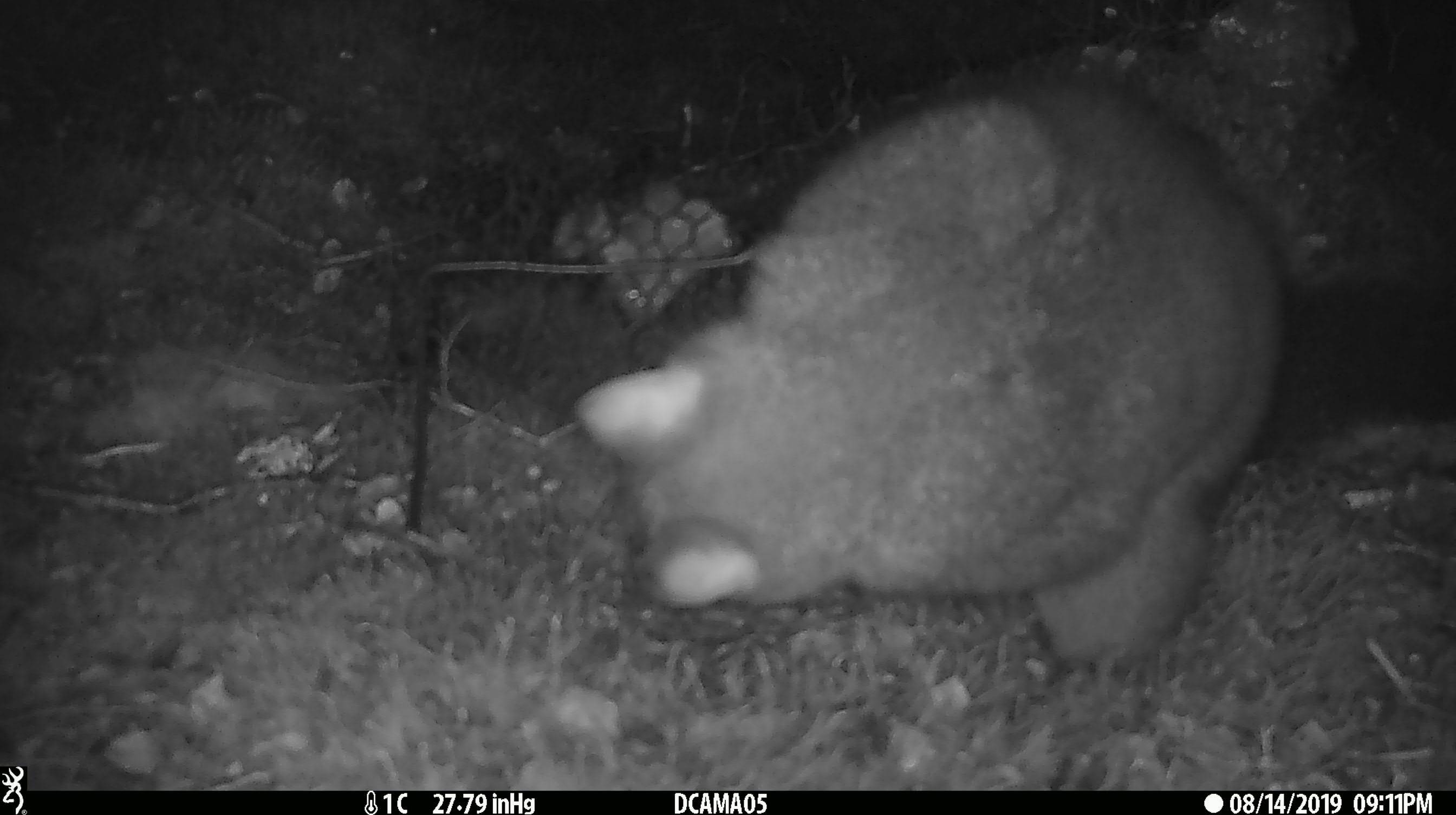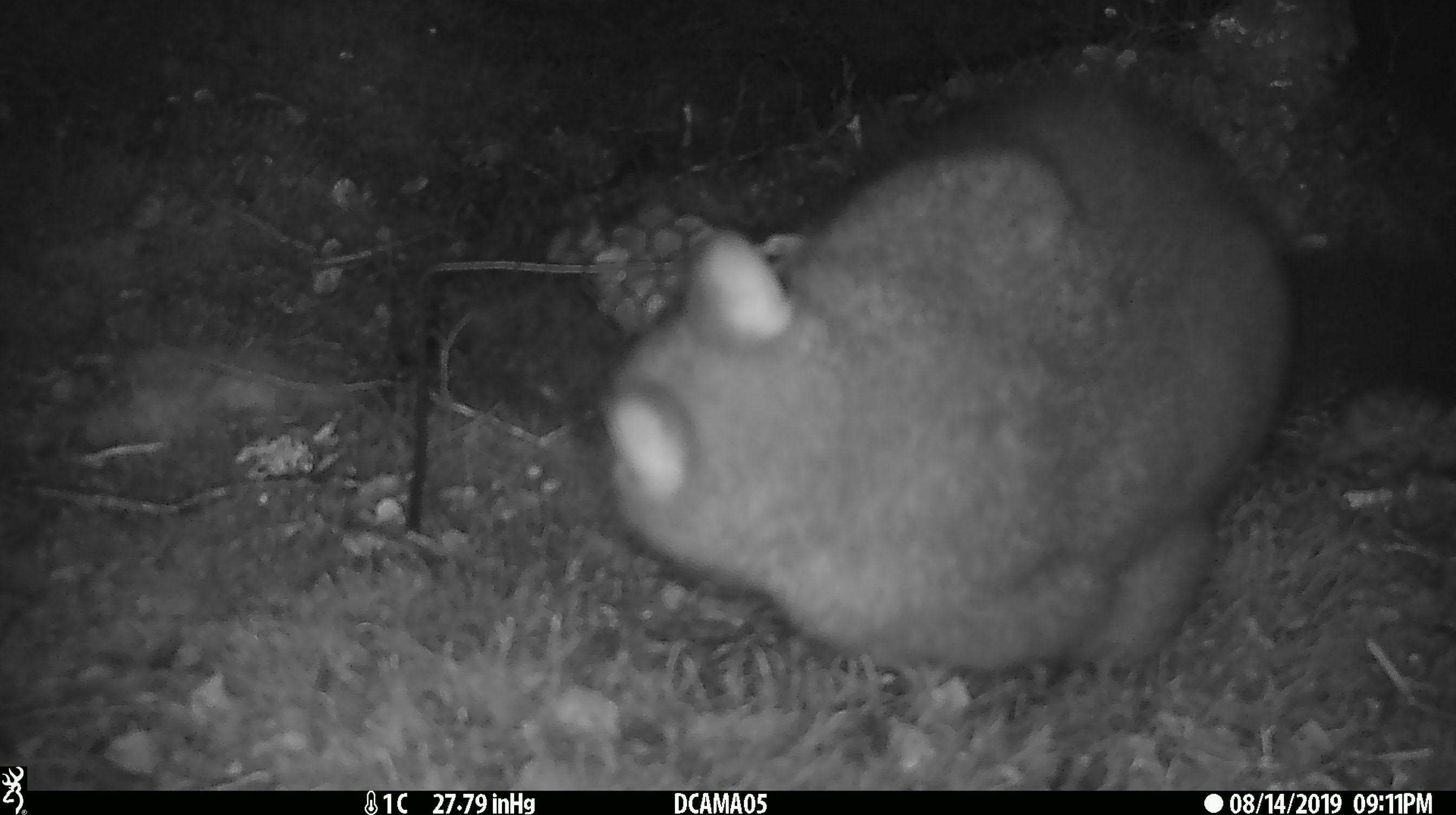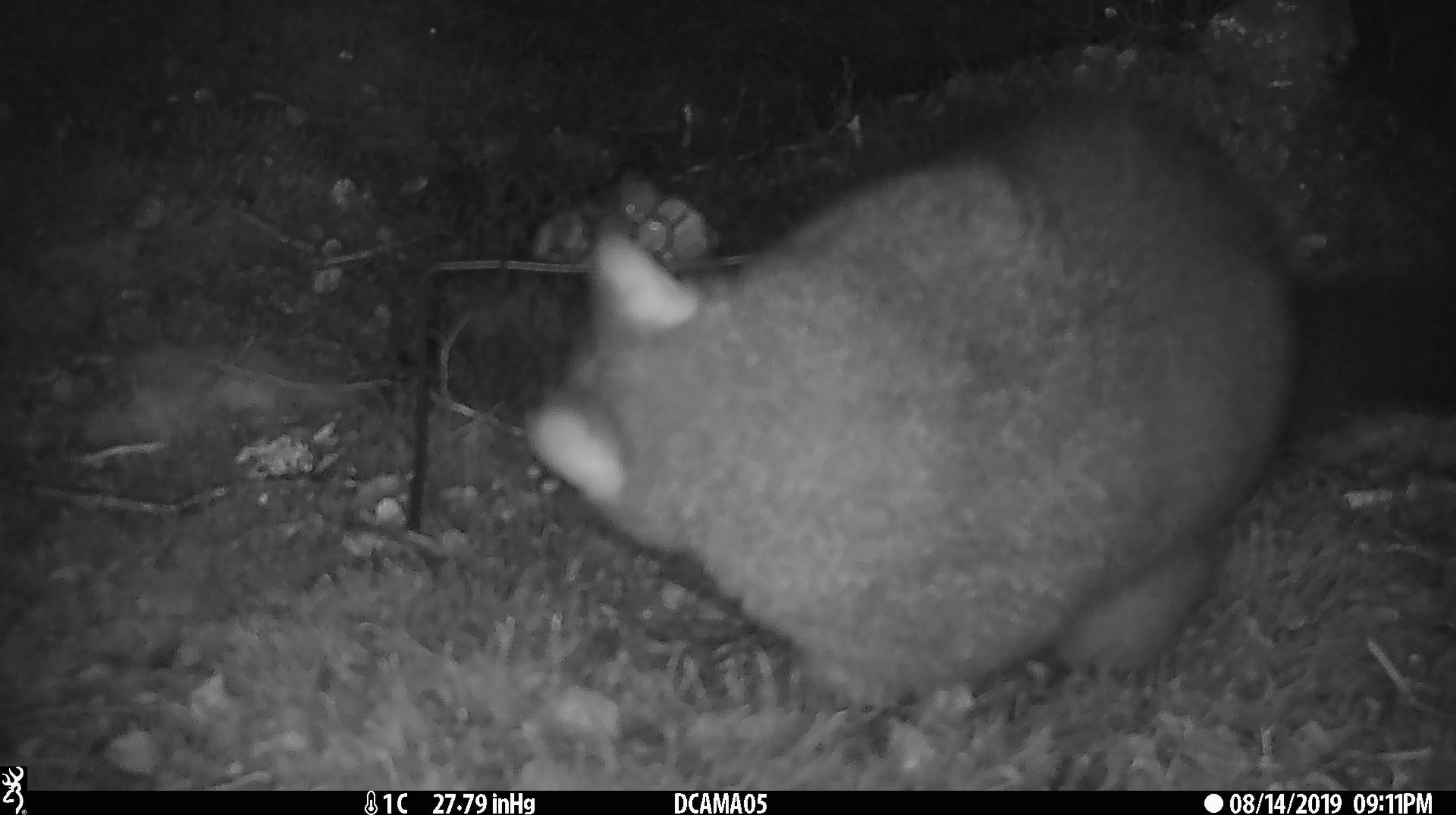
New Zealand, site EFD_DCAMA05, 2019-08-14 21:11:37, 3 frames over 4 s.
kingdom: Animalia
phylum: Chordata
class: Mammalia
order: Diprotodontia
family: Phalangeridae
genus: Trichosurus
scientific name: Trichosurus vulpecula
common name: common brushtail possum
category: possum